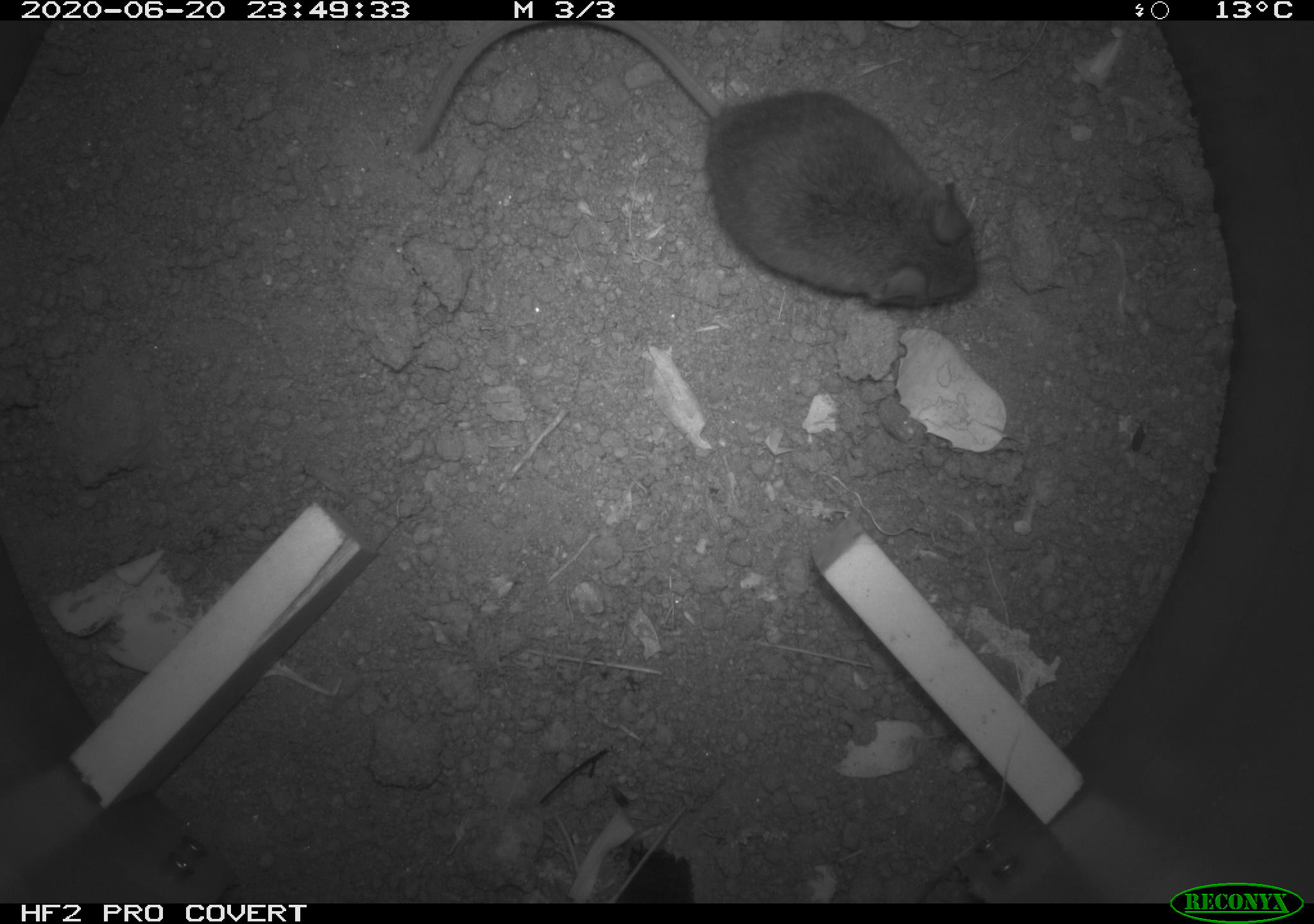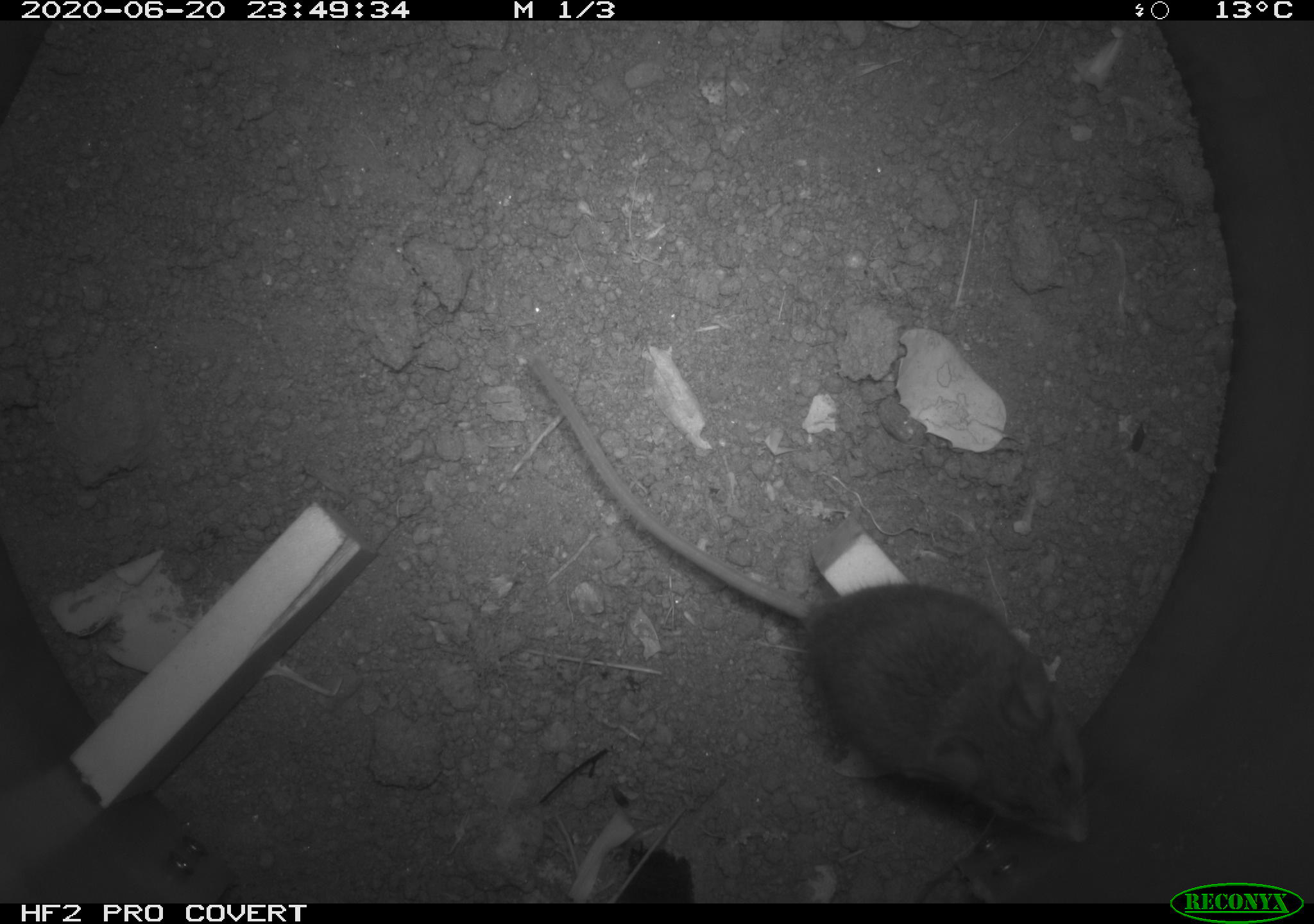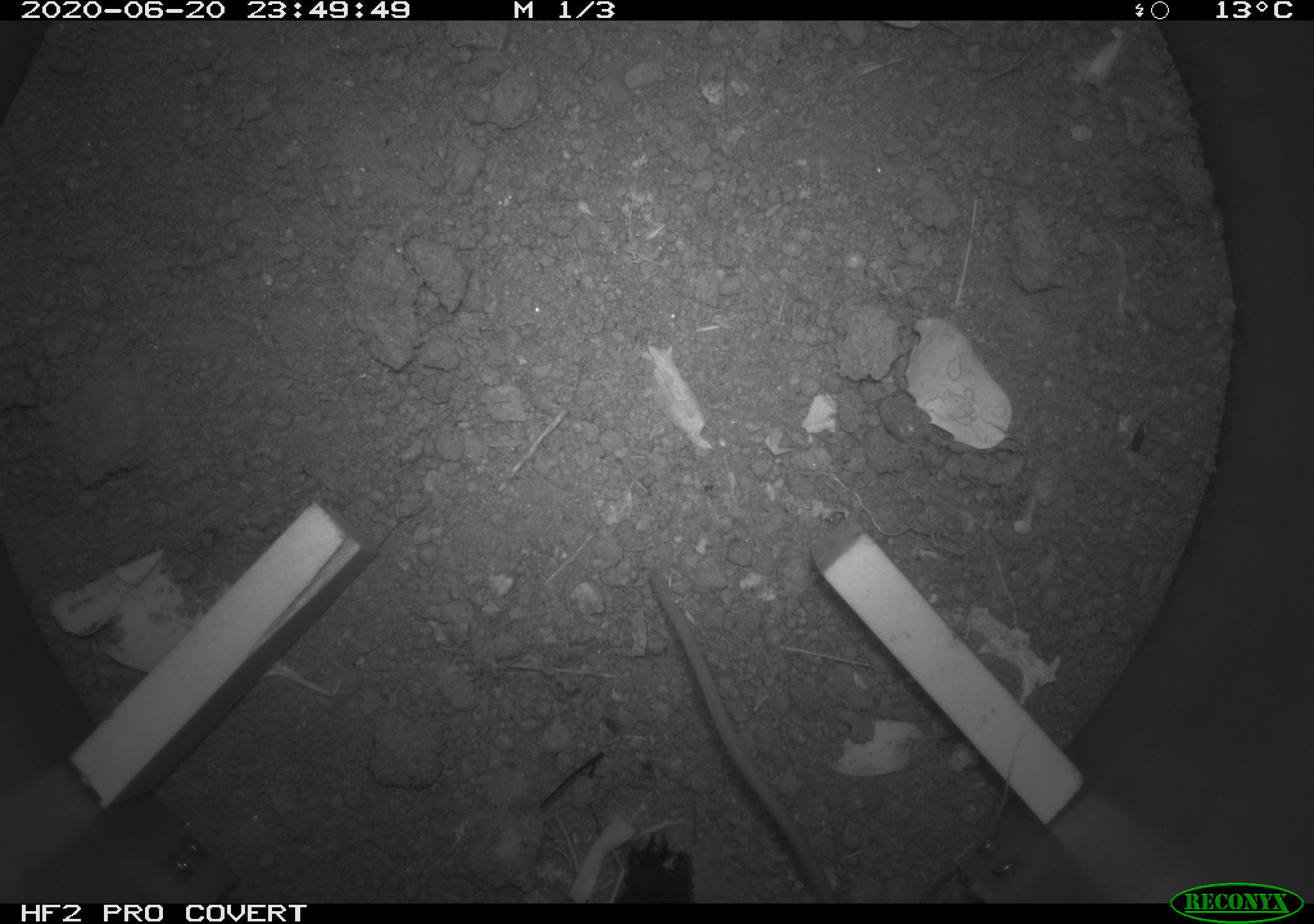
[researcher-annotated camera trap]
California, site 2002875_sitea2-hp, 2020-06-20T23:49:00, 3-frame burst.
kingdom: Animalia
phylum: Chordata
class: Mammalia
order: Rodentia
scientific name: Rodentia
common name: mouse species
Mouse species (Rodentia).